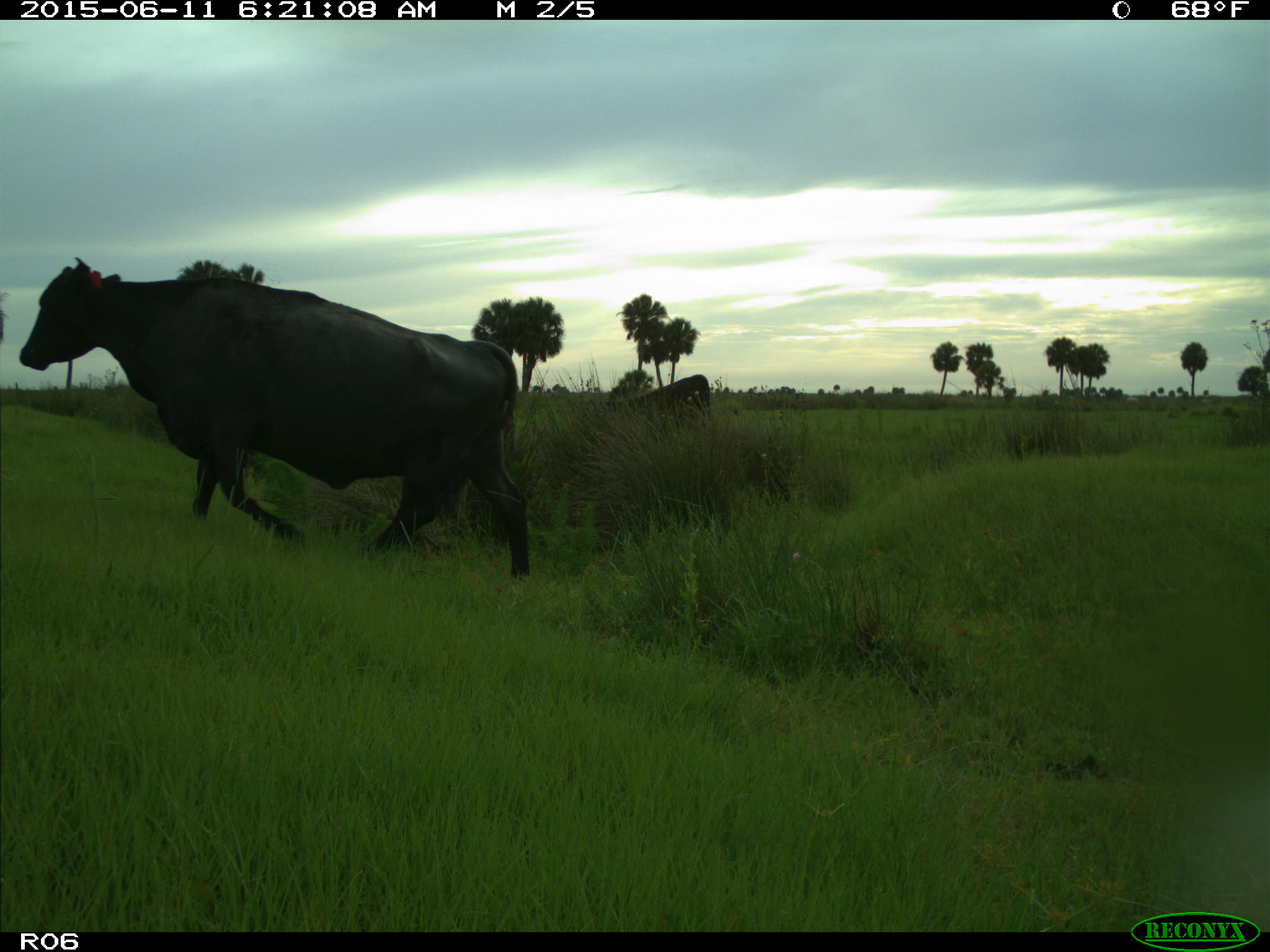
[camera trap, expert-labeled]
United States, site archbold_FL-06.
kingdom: Animalia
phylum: Chordata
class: Mammalia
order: Artiodactyla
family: Bovidae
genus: Bos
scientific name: Bos taurus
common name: domestic cow